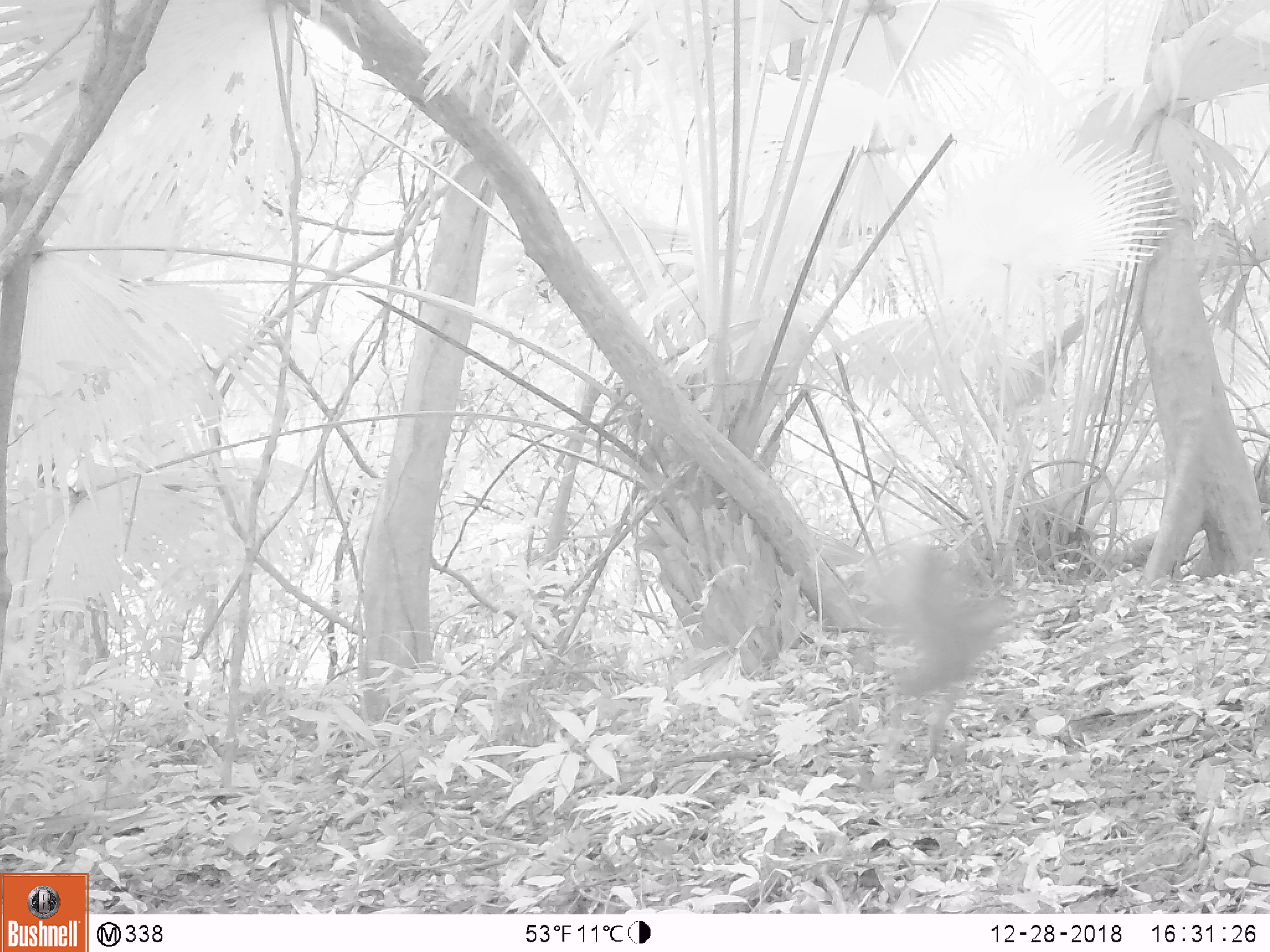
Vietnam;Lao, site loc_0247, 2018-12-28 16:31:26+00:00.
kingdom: Animalia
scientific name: Animalia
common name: animal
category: unidentified animal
Unidentified animal (animal) (Animalia). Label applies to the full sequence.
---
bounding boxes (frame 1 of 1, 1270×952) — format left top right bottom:
unidentified animal: 855 539 1065 757